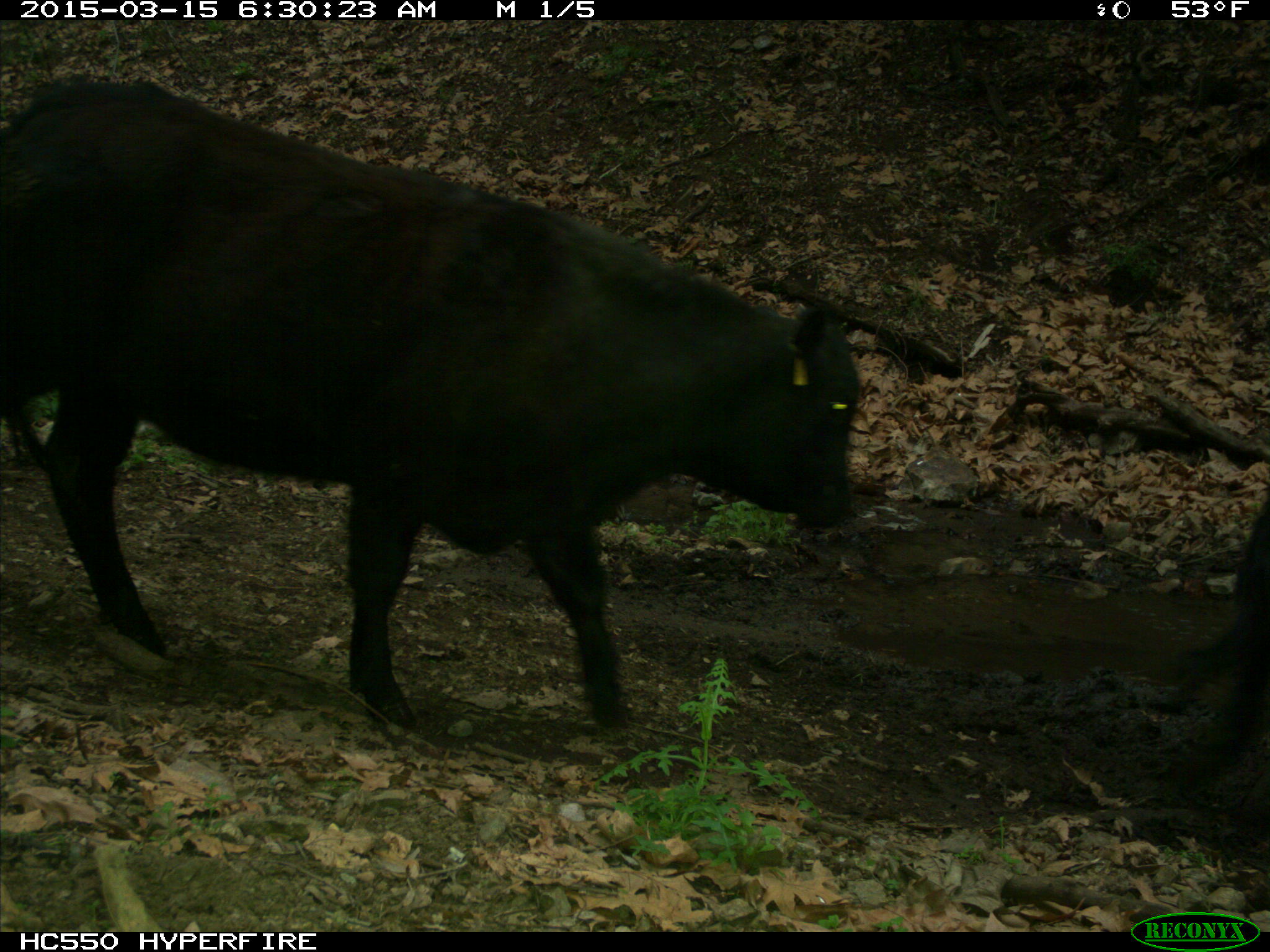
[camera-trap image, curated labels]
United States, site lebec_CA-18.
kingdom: Animalia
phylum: Chordata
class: Mammalia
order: Artiodactyla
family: Bovidae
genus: Bos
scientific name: Bos taurus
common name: domestic cow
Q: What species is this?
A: Bos taurus (domestic cow).